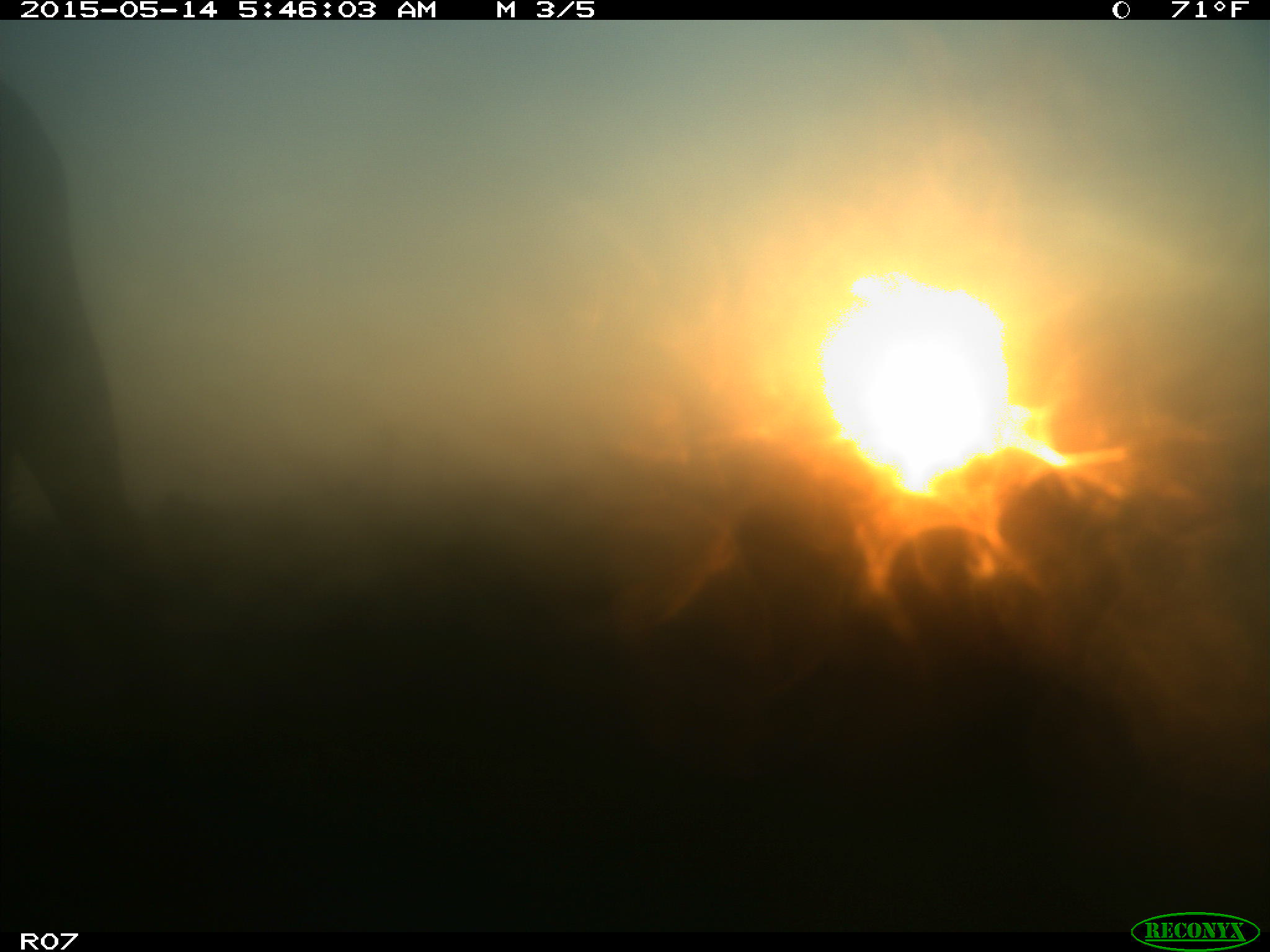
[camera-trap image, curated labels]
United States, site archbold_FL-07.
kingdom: Animalia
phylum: Chordata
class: Mammalia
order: Artiodactyla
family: Bovidae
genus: Bos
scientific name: Bos taurus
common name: domestic cow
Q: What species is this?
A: Bos taurus (domestic cow).